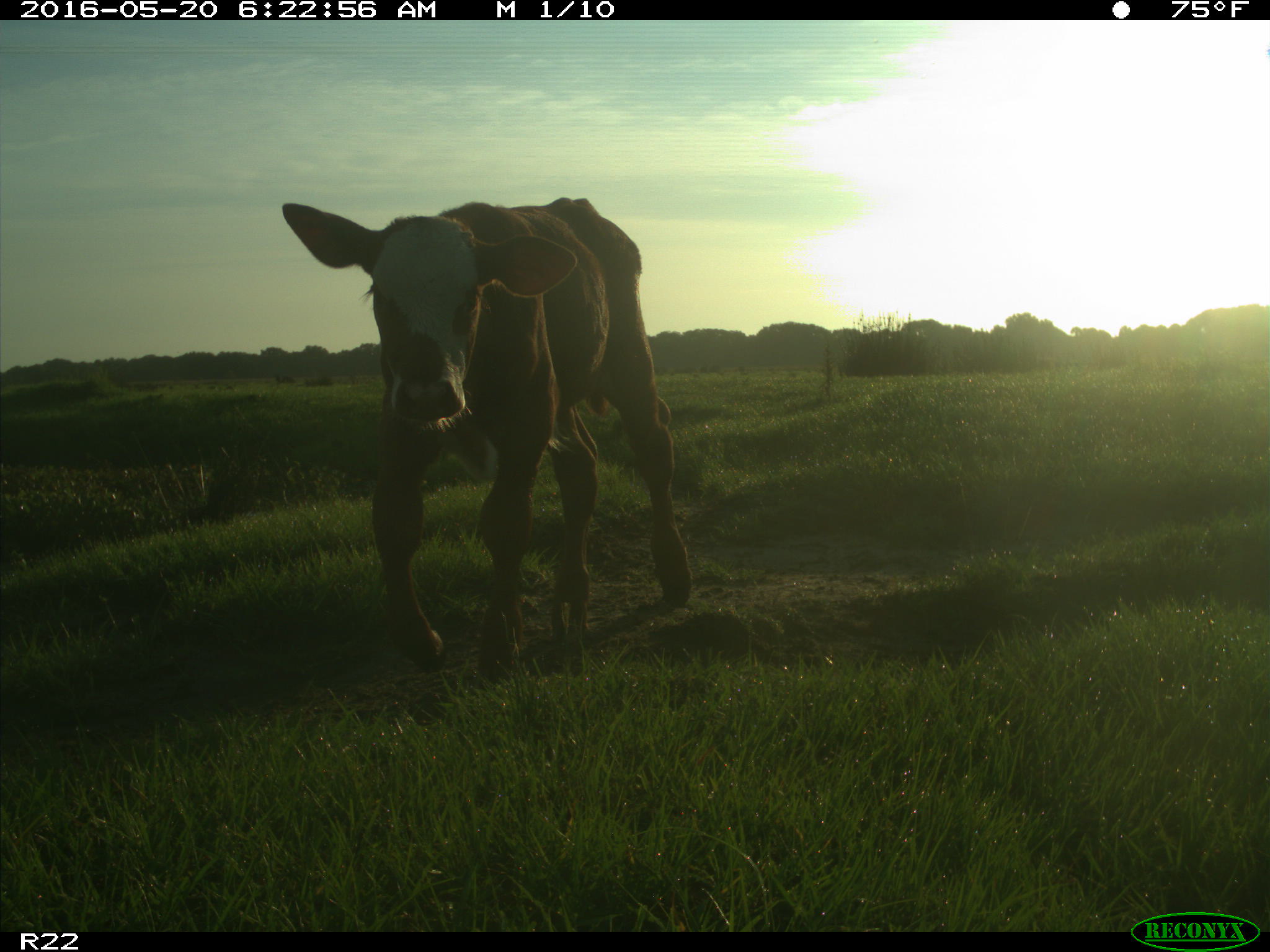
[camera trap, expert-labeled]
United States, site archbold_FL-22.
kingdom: Animalia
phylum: Chordata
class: Mammalia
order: Artiodactyla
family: Bovidae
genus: Bos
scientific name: Bos taurus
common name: domestic cow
Bos taurus (domestic cow).